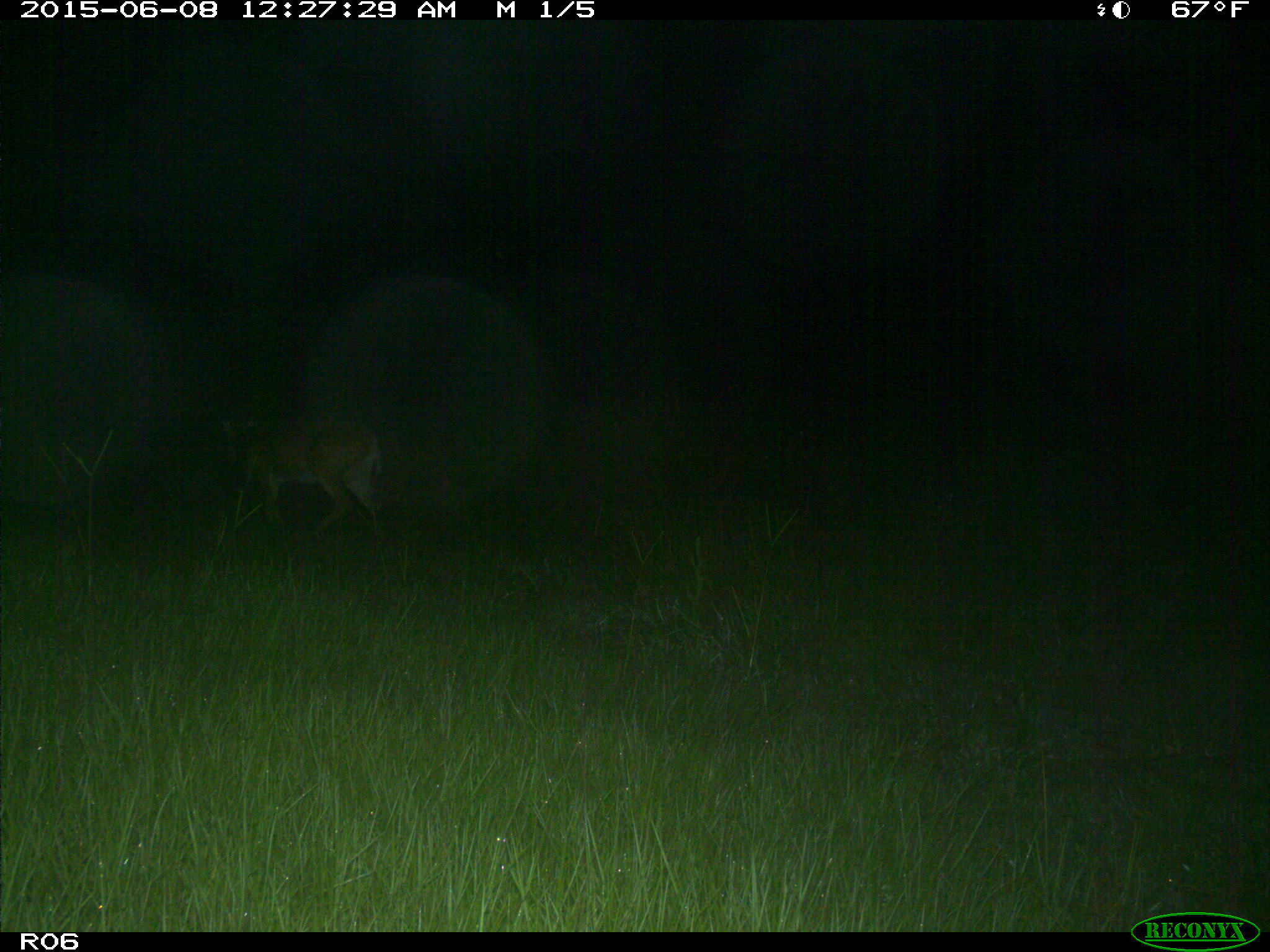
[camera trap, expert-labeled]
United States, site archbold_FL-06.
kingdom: Animalia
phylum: Chordata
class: Mammalia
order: Artiodactyla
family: Cervidae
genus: Odocoileus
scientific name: Odocoileus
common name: deer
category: unidentified deer